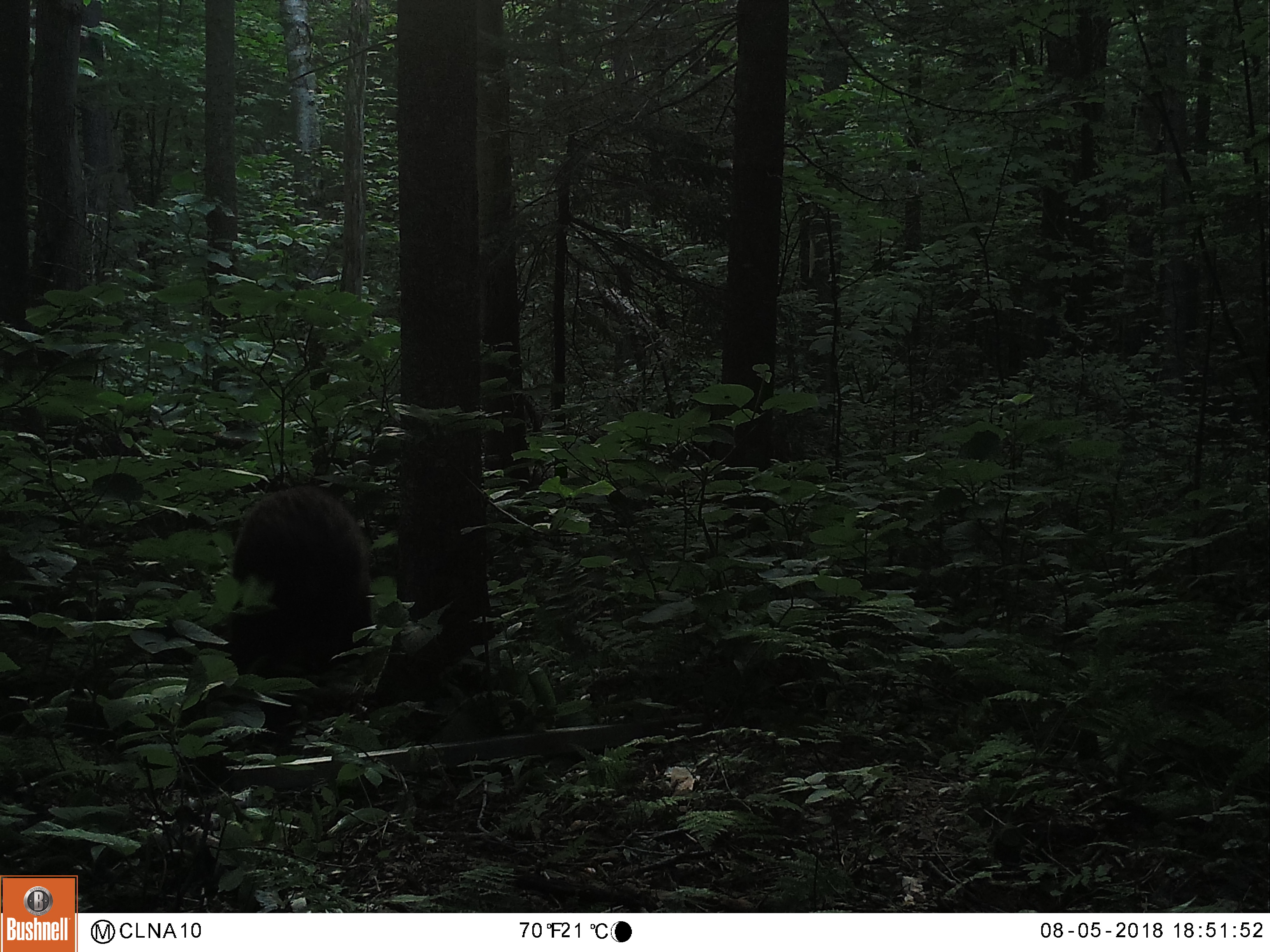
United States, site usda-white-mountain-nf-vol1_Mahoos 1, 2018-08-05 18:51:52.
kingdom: Animalia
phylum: Chordata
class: Mammalia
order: Carnivora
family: Ursidae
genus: Ursus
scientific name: Ursus americanus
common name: black bear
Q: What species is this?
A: Black bear (Ursus americanus).